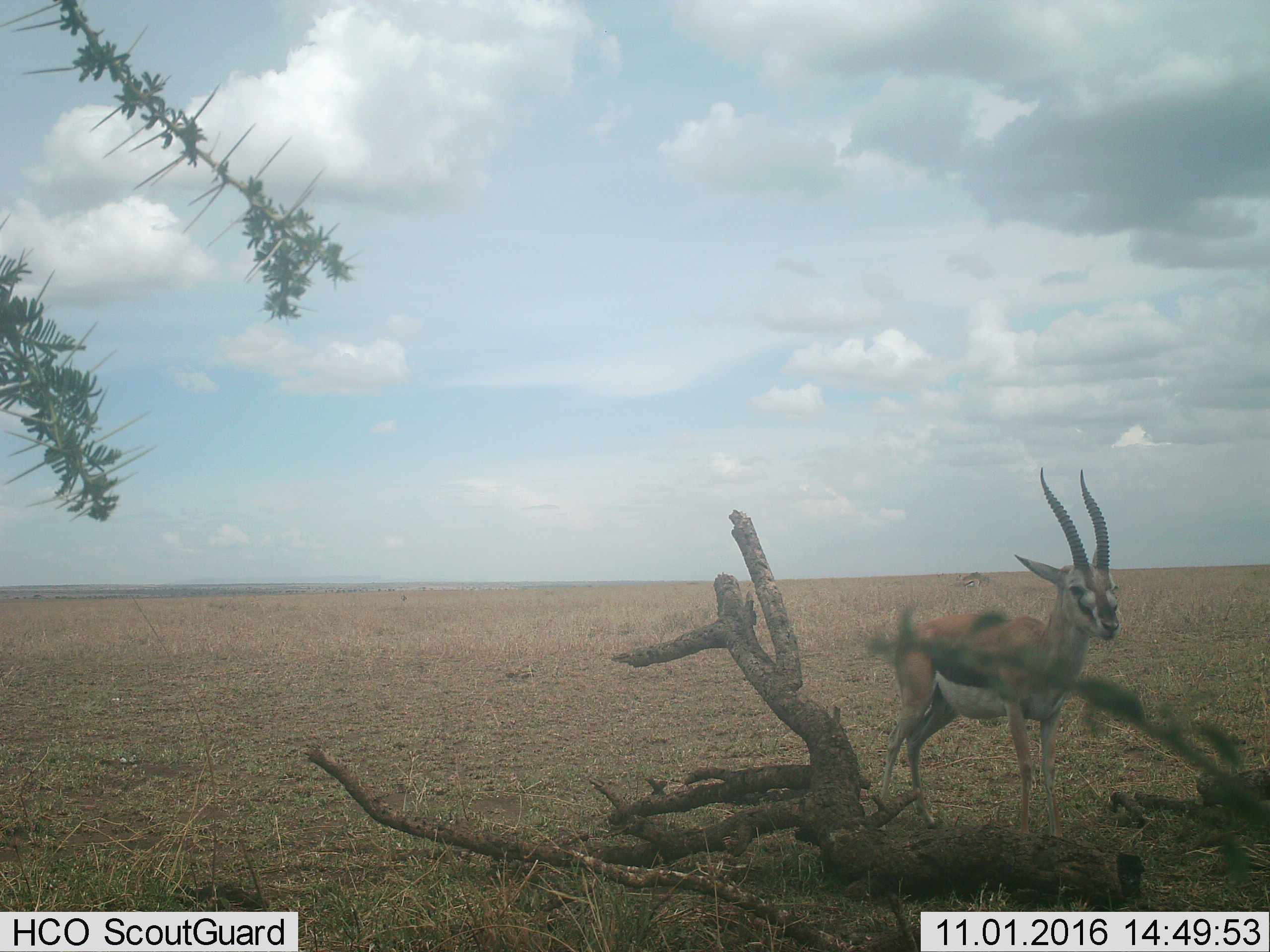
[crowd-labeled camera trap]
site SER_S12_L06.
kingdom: Animalia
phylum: Chordata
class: Mammalia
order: Artiodactyla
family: Bovidae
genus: Eudorcas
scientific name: Eudorcas thomsonii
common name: thomson's gazelle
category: gazellethomsons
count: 1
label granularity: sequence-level